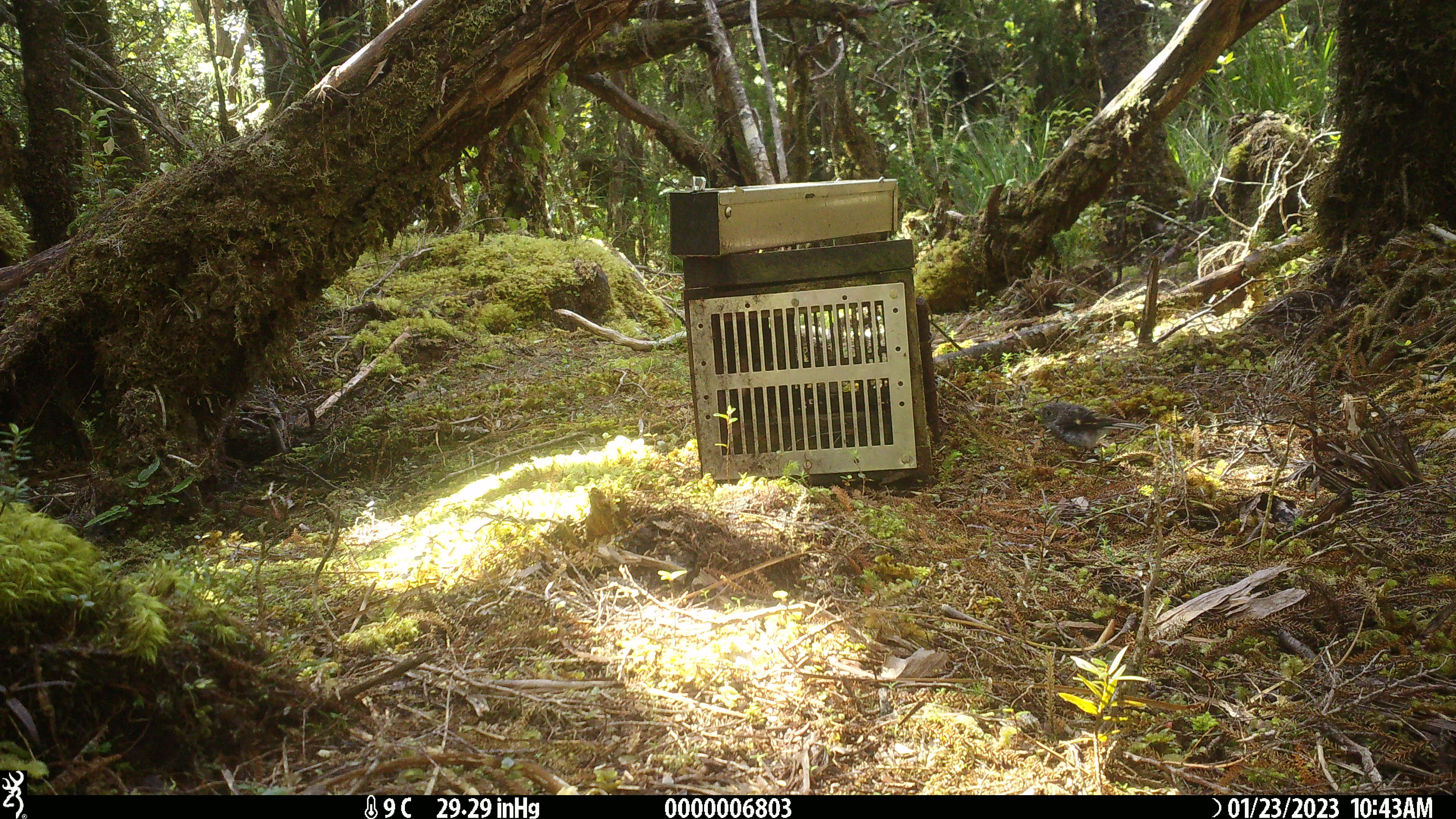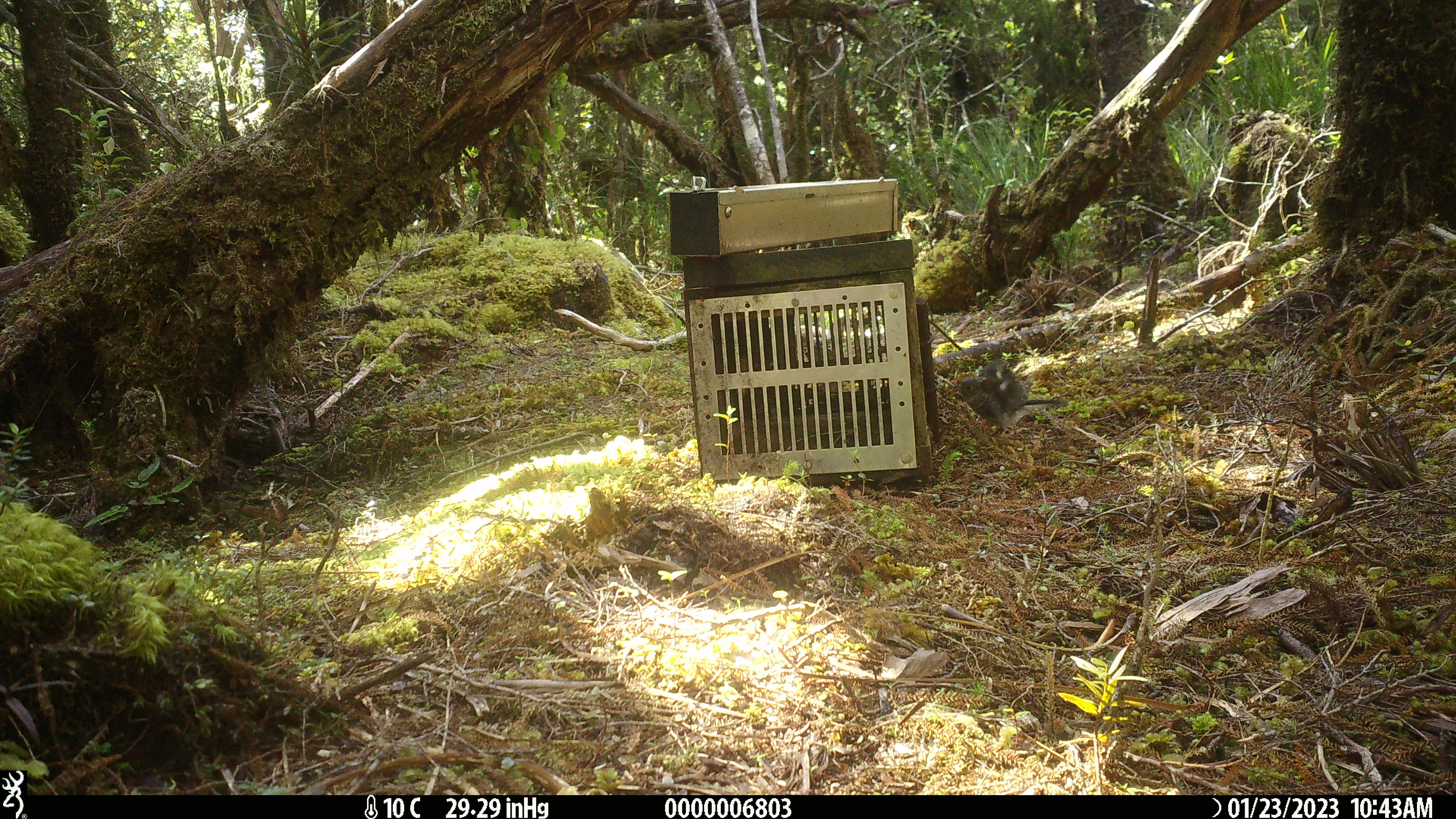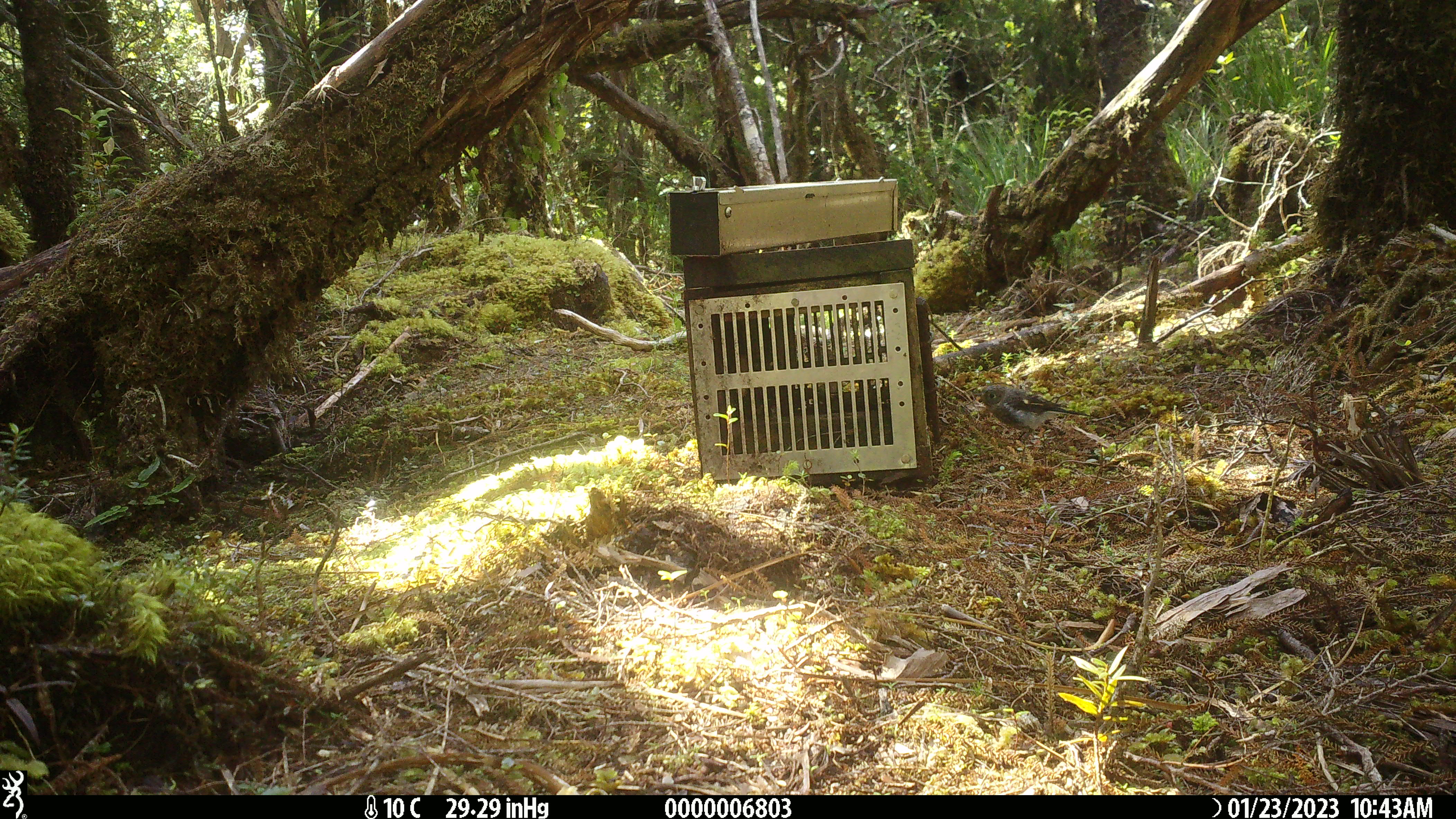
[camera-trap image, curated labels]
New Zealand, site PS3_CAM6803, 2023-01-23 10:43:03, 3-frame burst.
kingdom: Animalia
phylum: Chordata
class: Aves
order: Passeriformes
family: Petroicidae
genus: Petroica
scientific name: Petroica macrocephala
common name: tomtit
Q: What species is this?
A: Tomtit (Petroica macrocephala).